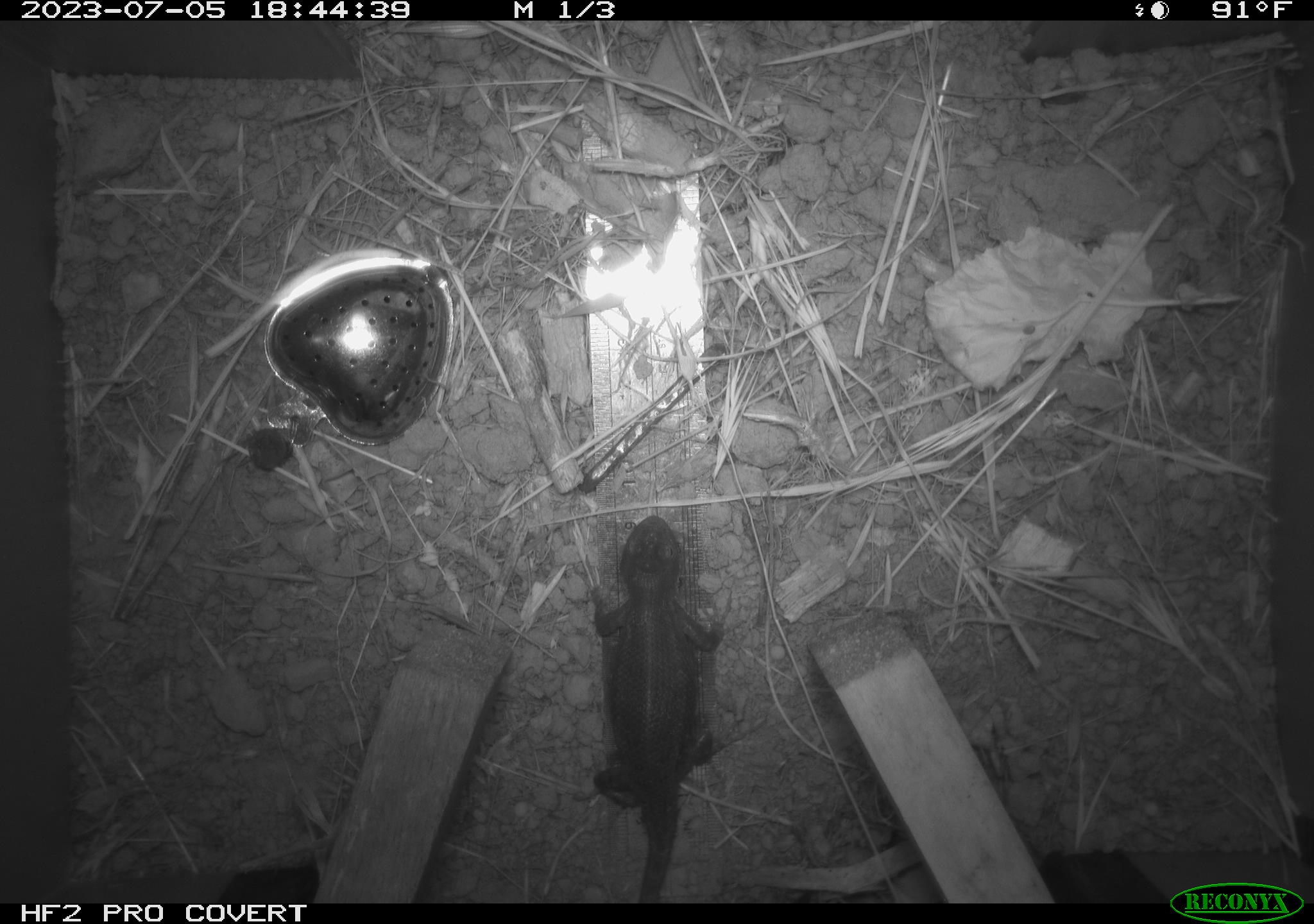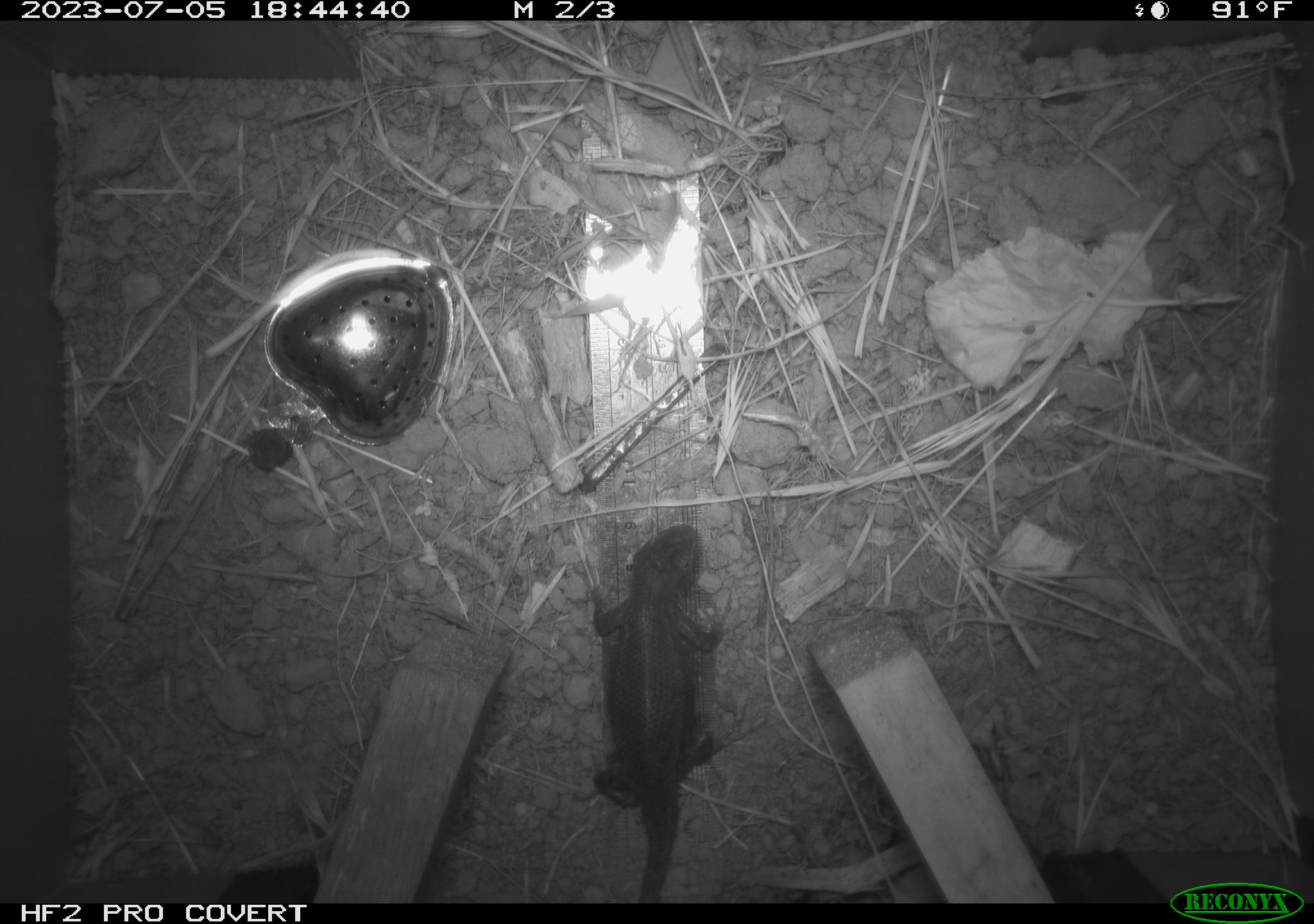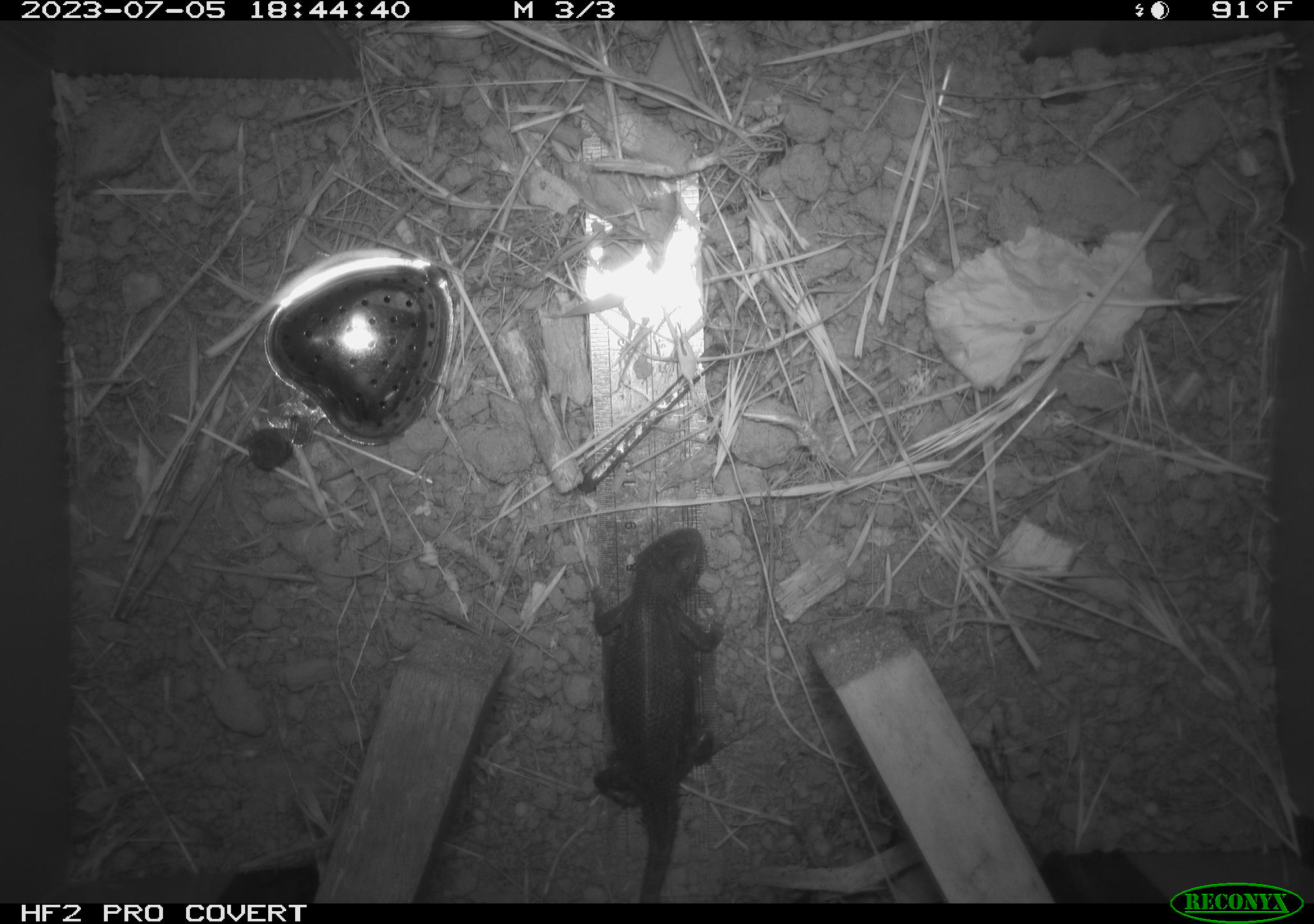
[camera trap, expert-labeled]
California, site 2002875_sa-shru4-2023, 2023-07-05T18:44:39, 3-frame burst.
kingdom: Animalia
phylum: Chordata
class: Reptilia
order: Squamata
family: Phrynosomatidae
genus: Sceloporus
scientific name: Sceloporus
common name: spiny lizards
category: sceloporus species